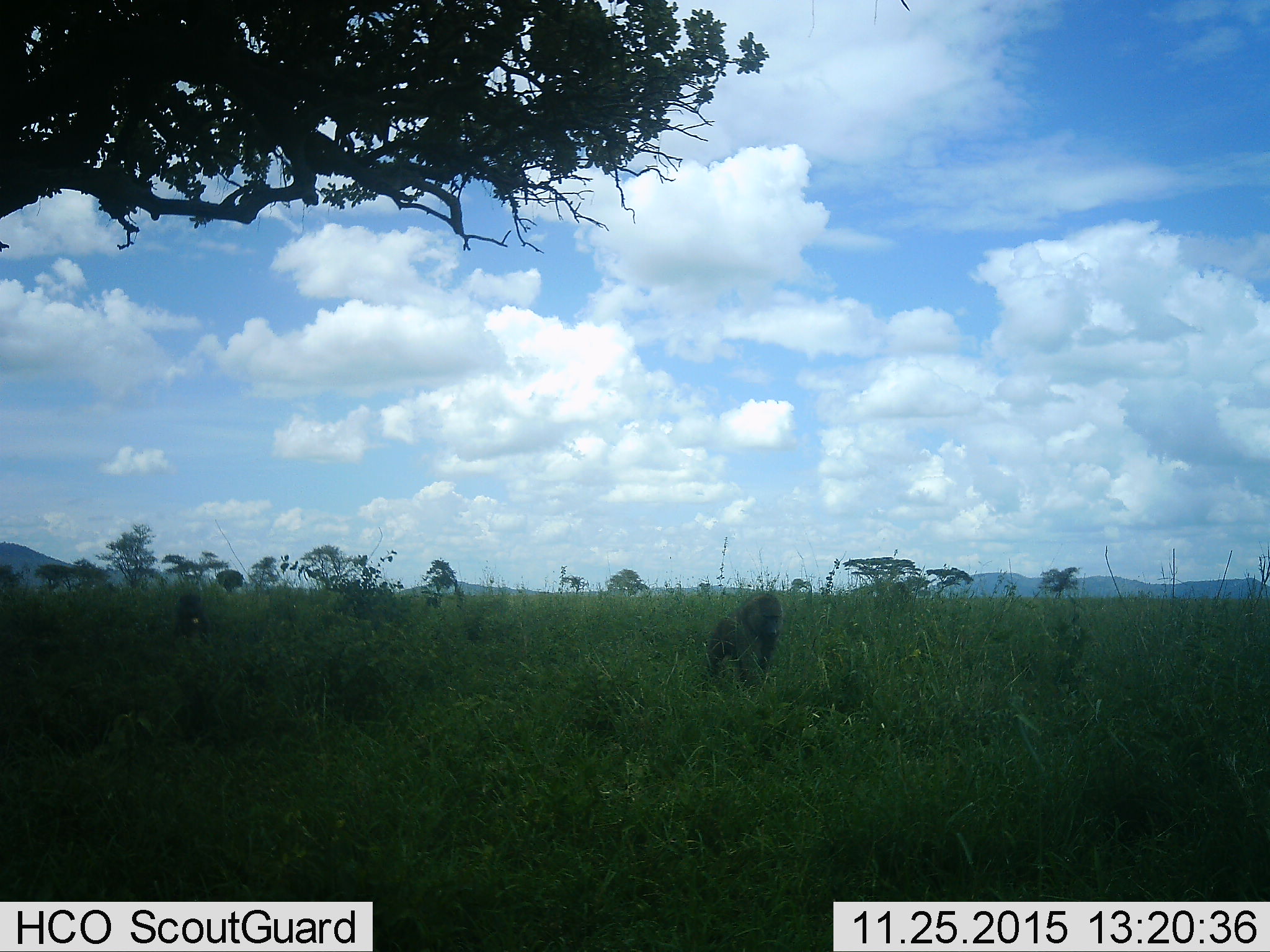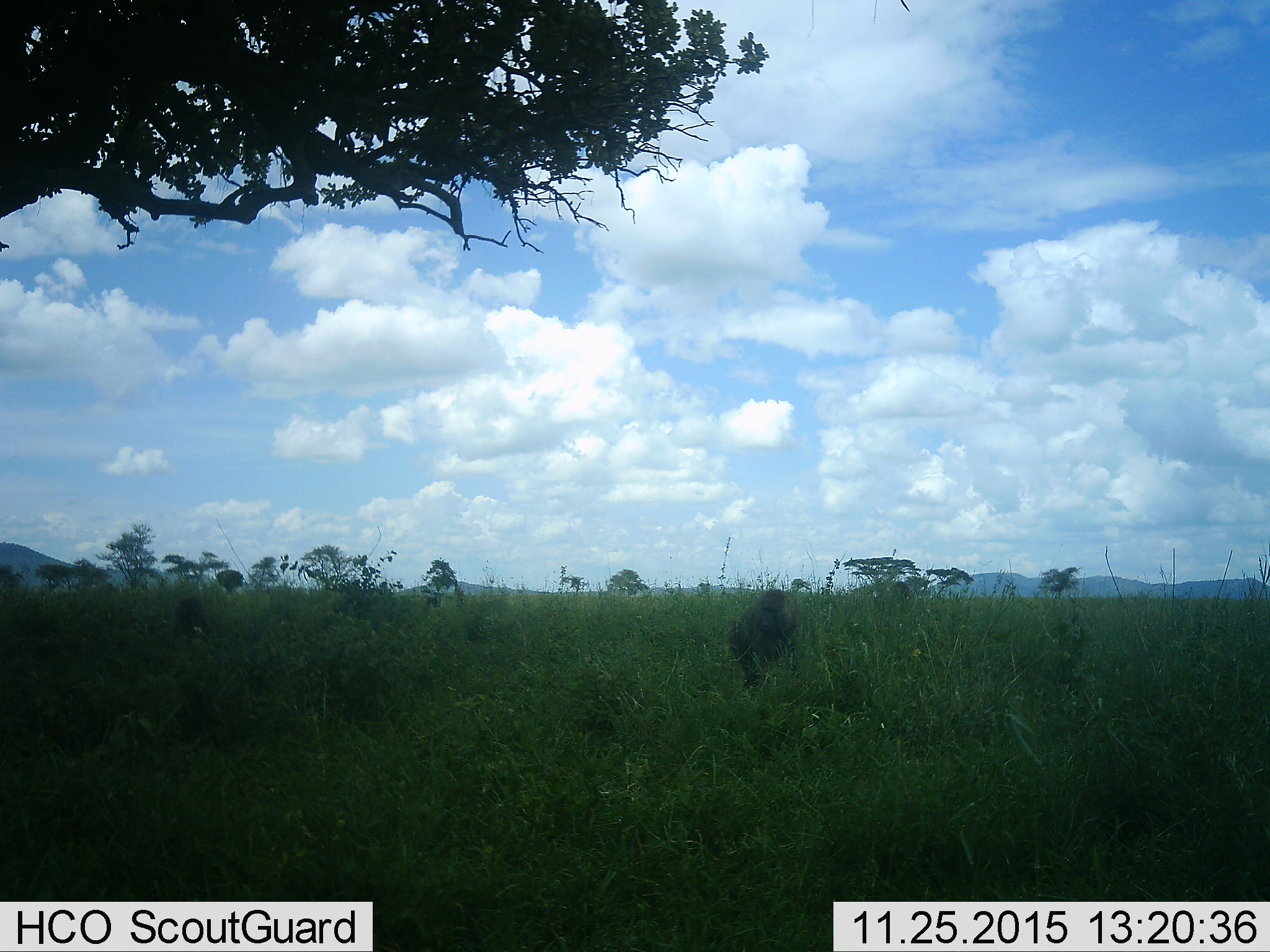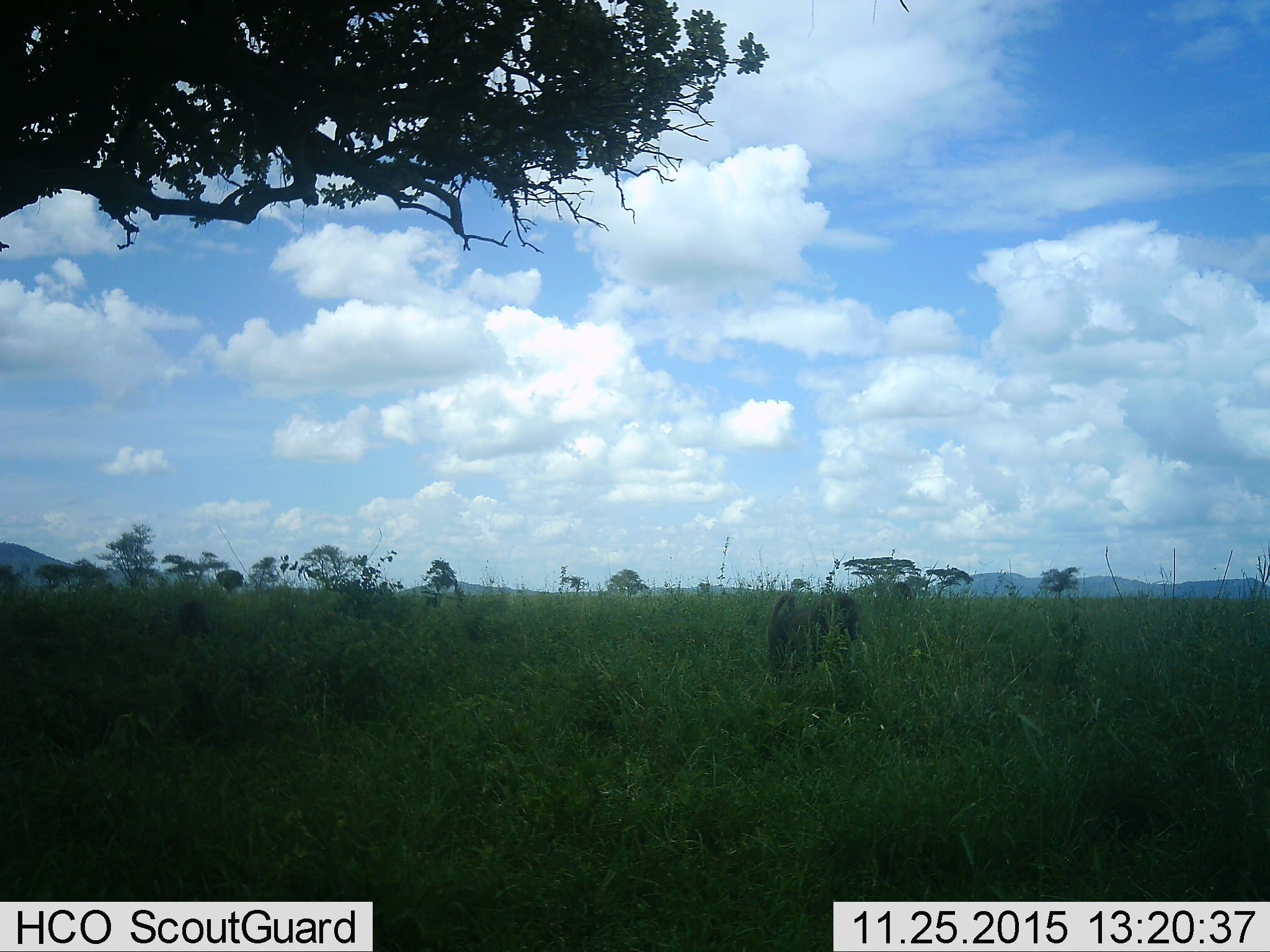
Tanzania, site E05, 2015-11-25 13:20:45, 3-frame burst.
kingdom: Animalia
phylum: Chordata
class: Mammalia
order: Primates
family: Cercopithecidae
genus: Papio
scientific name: Papio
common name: baboon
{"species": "baboon (Papio)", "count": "2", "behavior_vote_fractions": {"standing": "19%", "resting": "31%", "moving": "88%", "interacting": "0%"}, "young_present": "6%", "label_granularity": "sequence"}